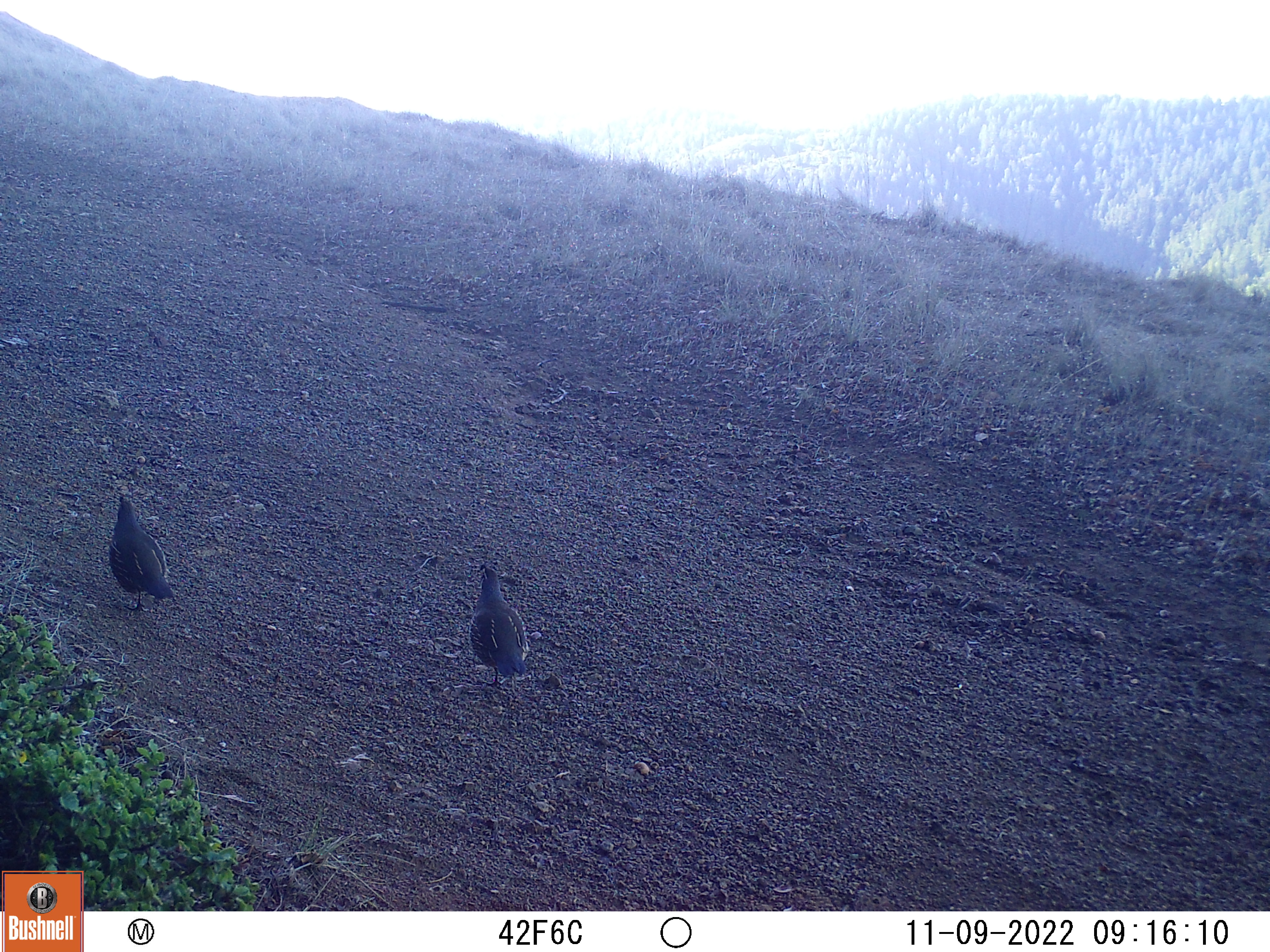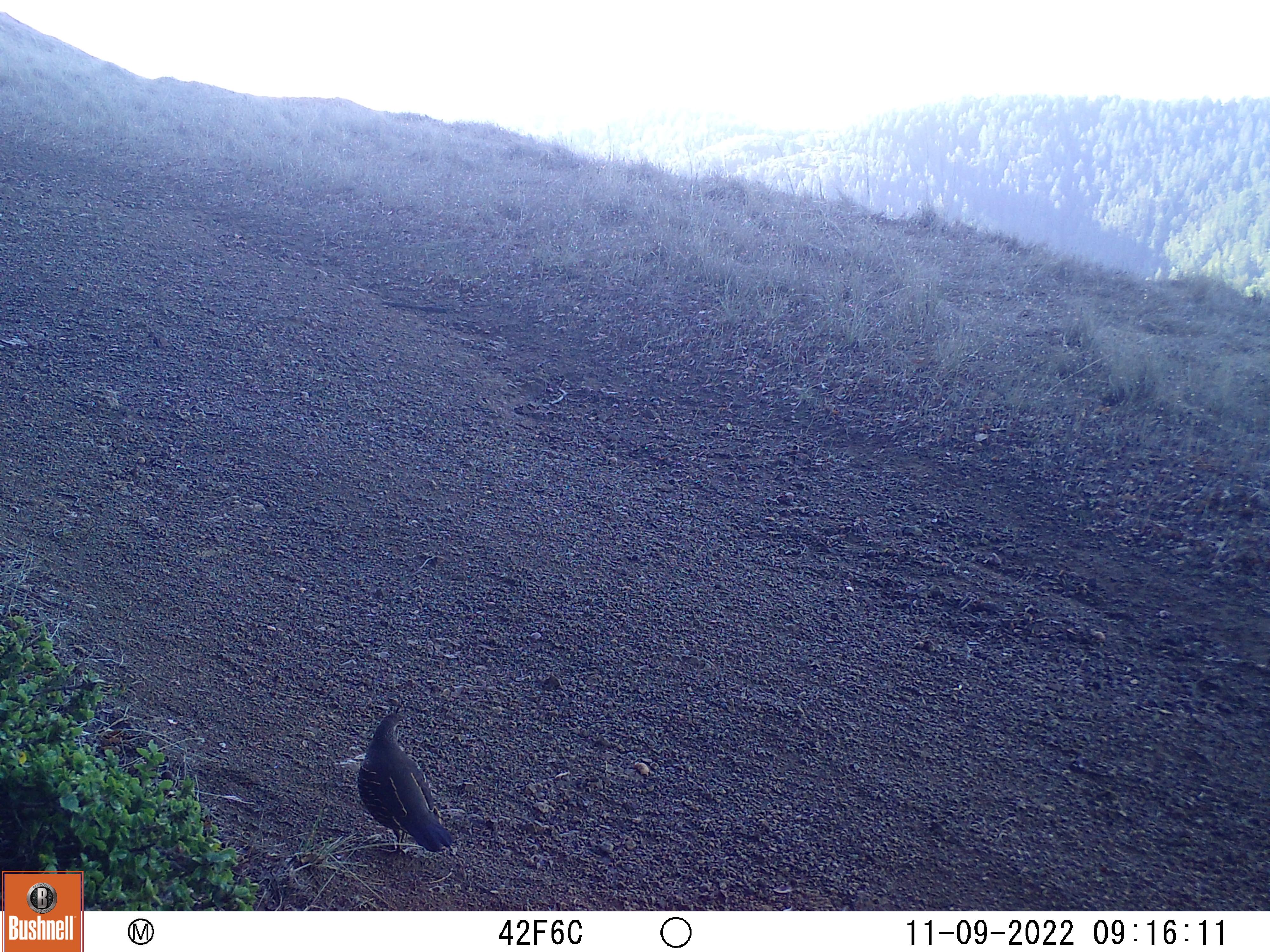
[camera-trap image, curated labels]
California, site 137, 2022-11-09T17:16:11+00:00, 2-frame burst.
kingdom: Animalia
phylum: Chordata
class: Aves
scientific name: Aves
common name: bird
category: unknown bird